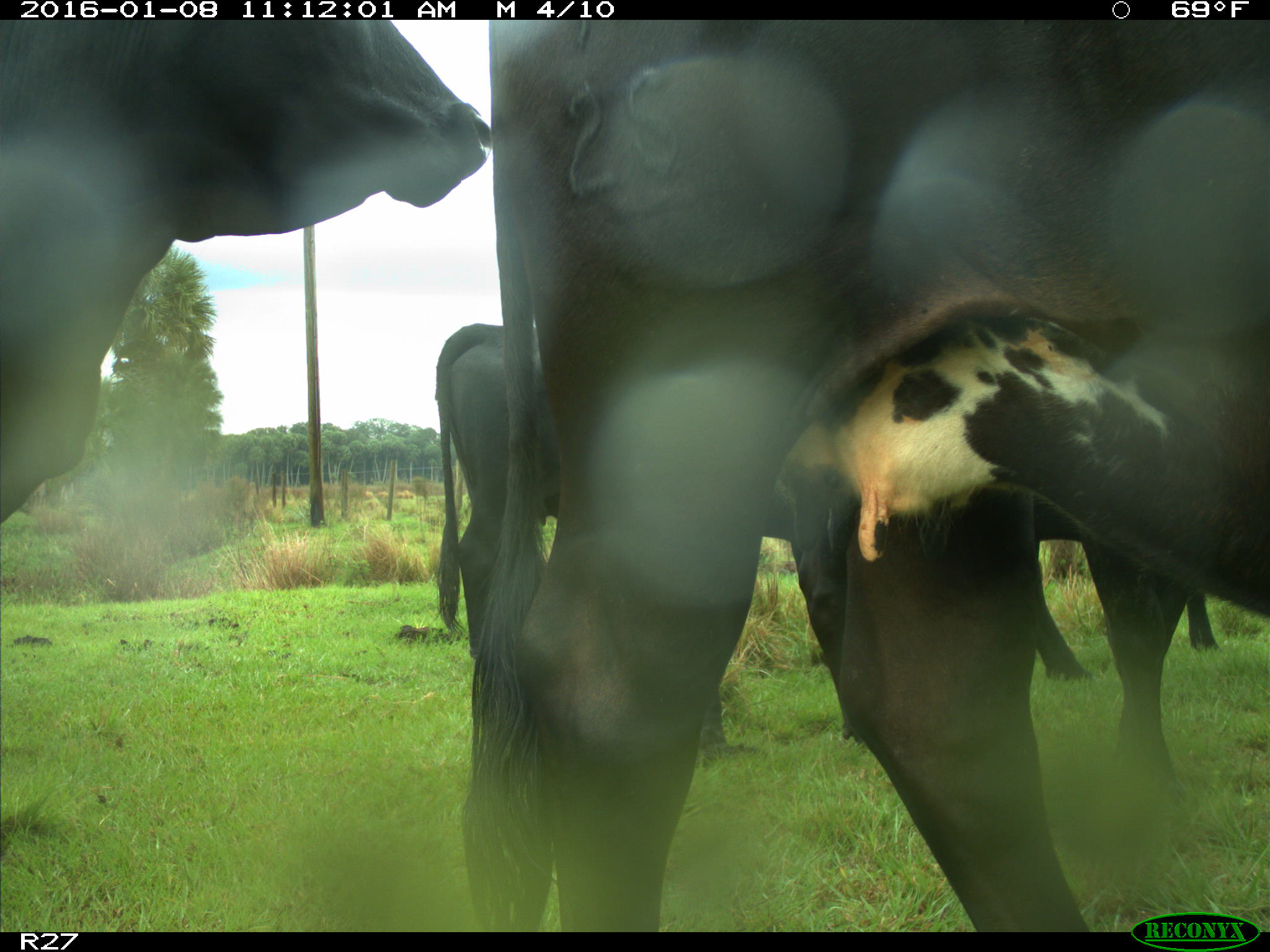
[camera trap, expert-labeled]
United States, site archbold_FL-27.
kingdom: Animalia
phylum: Chordata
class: Mammalia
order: Artiodactyla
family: Bovidae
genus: Bos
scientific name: Bos taurus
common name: domestic cow